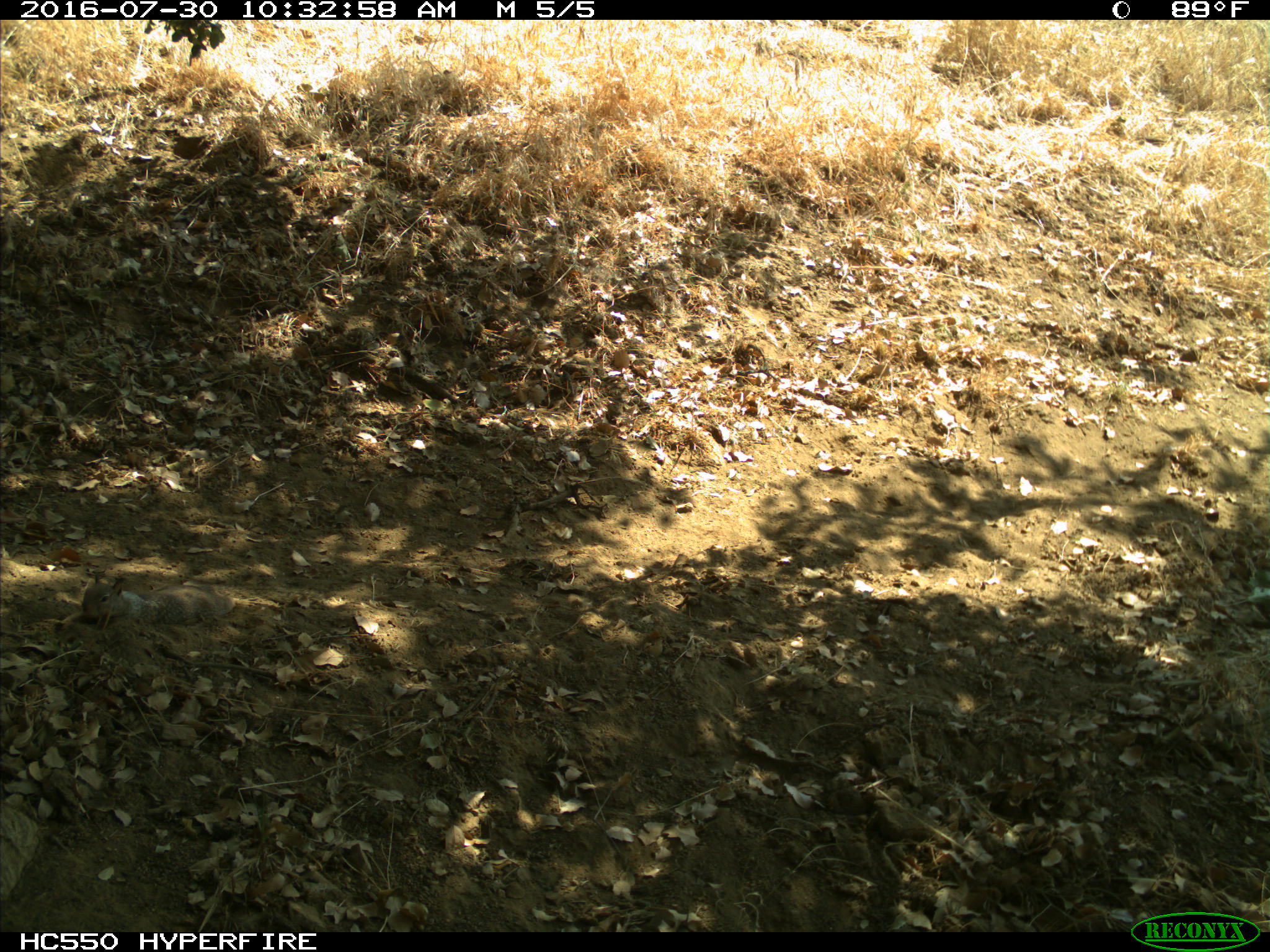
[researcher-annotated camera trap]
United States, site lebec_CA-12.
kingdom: Animalia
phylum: Chordata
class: Mammalia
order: Rodentia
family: Sciuridae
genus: Otospermophilus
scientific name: Otospermophilus beecheyi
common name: california ground squirrel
Otospermophilus beecheyi (california ground squirrel).